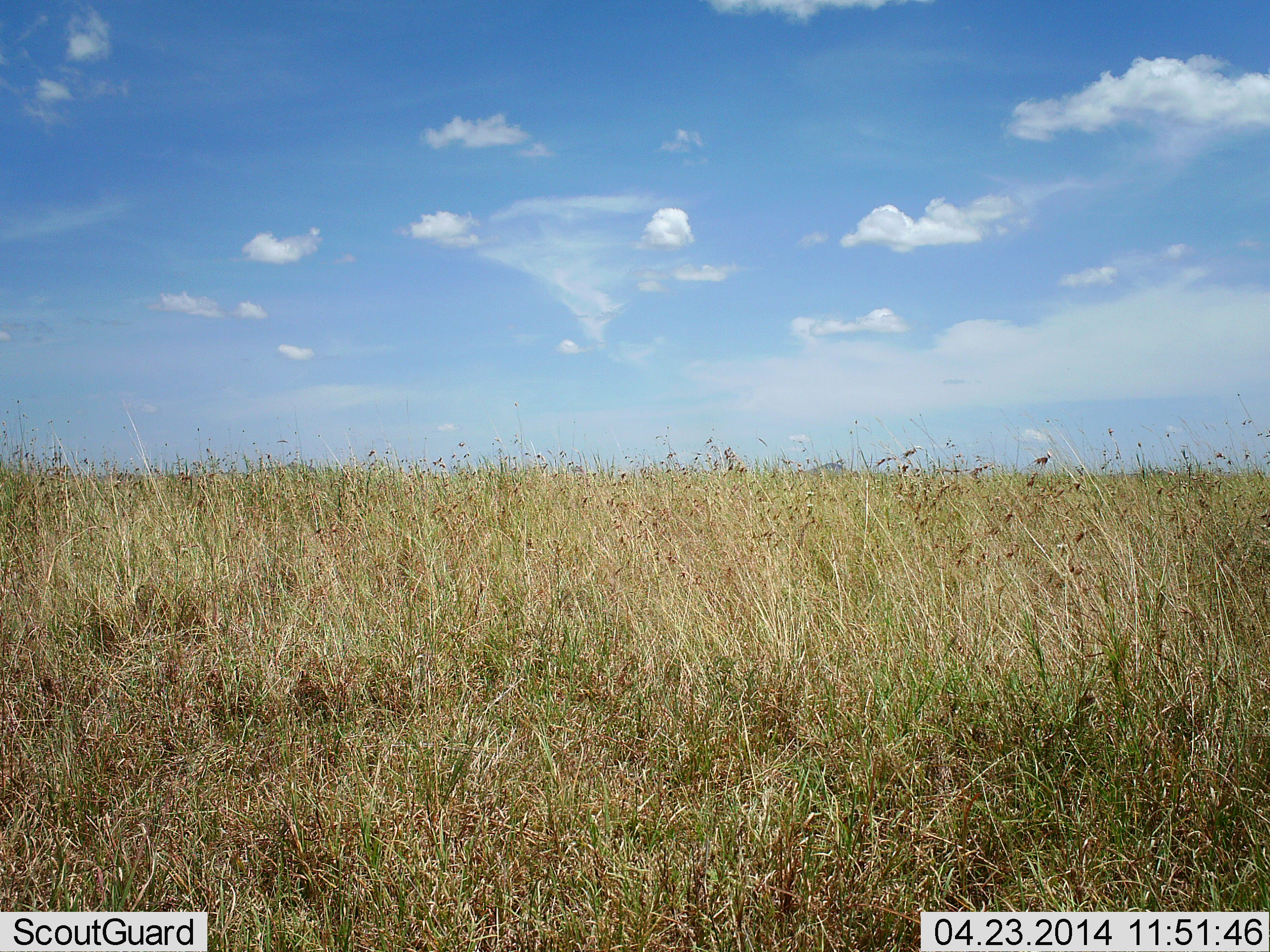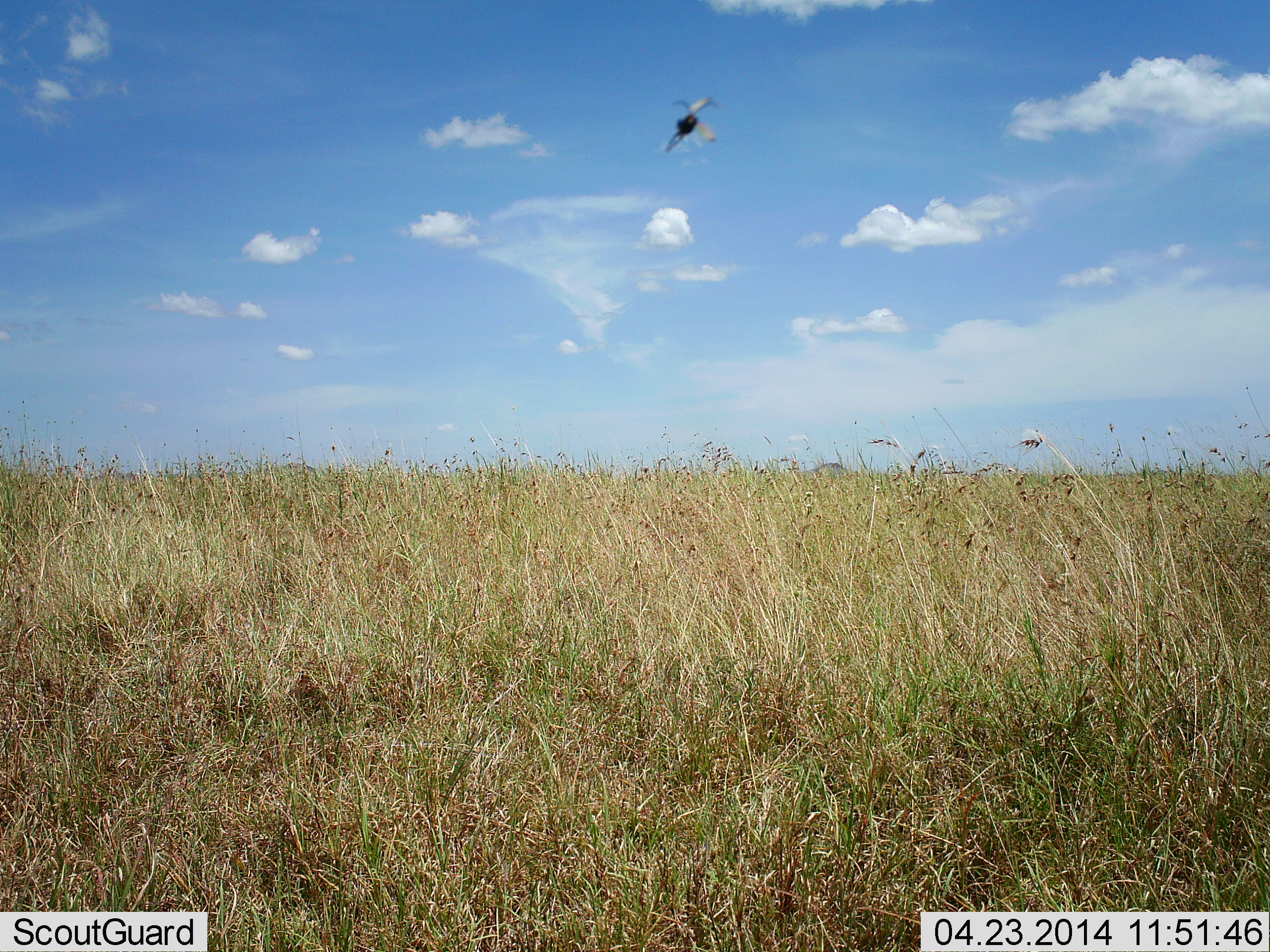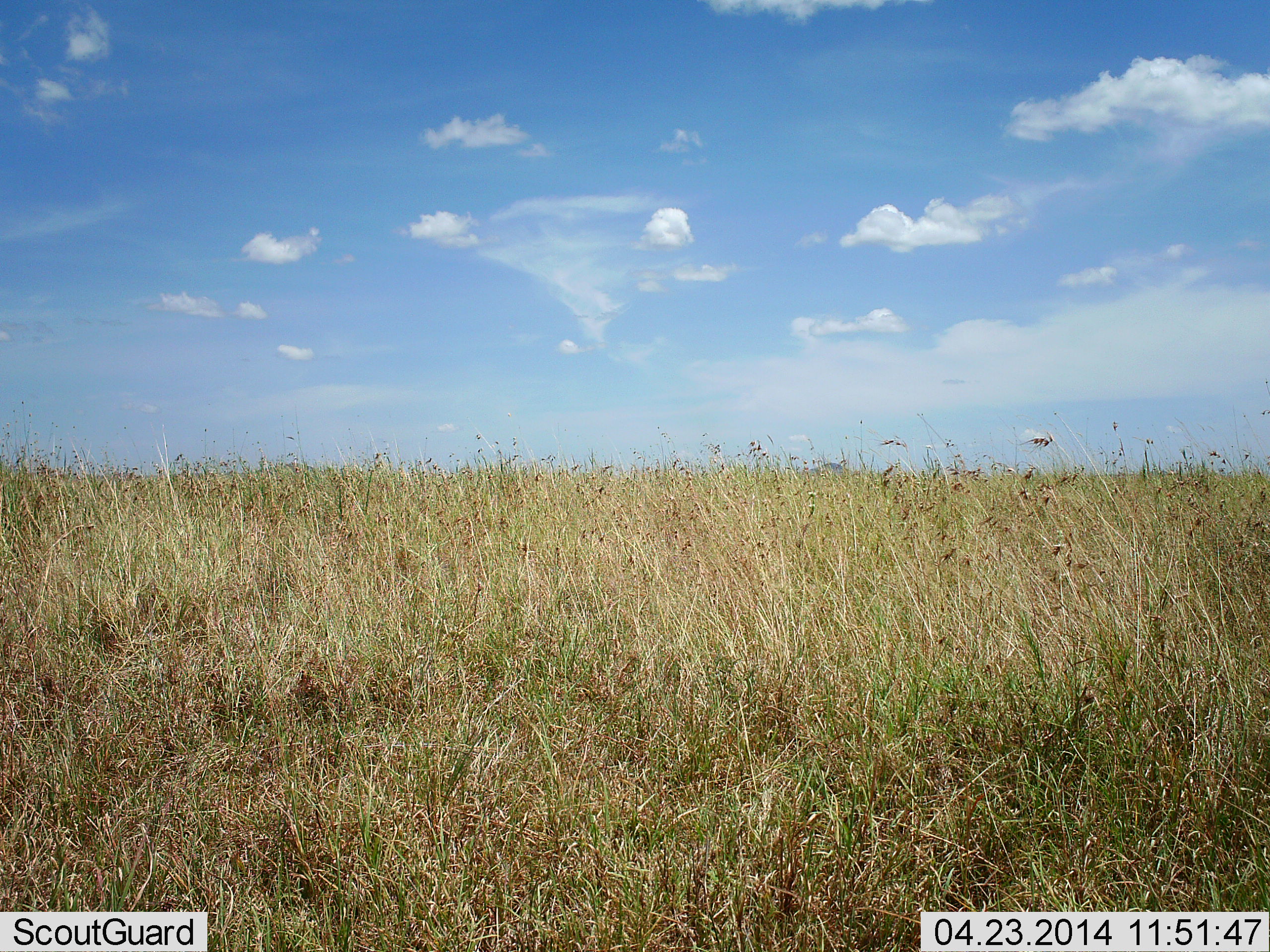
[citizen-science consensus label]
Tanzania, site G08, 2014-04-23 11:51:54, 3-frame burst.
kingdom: Animalia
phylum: Arthropoda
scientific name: Arthropoda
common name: arthropods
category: insectspider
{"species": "insectspider (arthropods) (Arthropoda)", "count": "1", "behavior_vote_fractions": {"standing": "0%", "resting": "0%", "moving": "100%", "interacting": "0%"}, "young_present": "0%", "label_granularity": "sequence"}